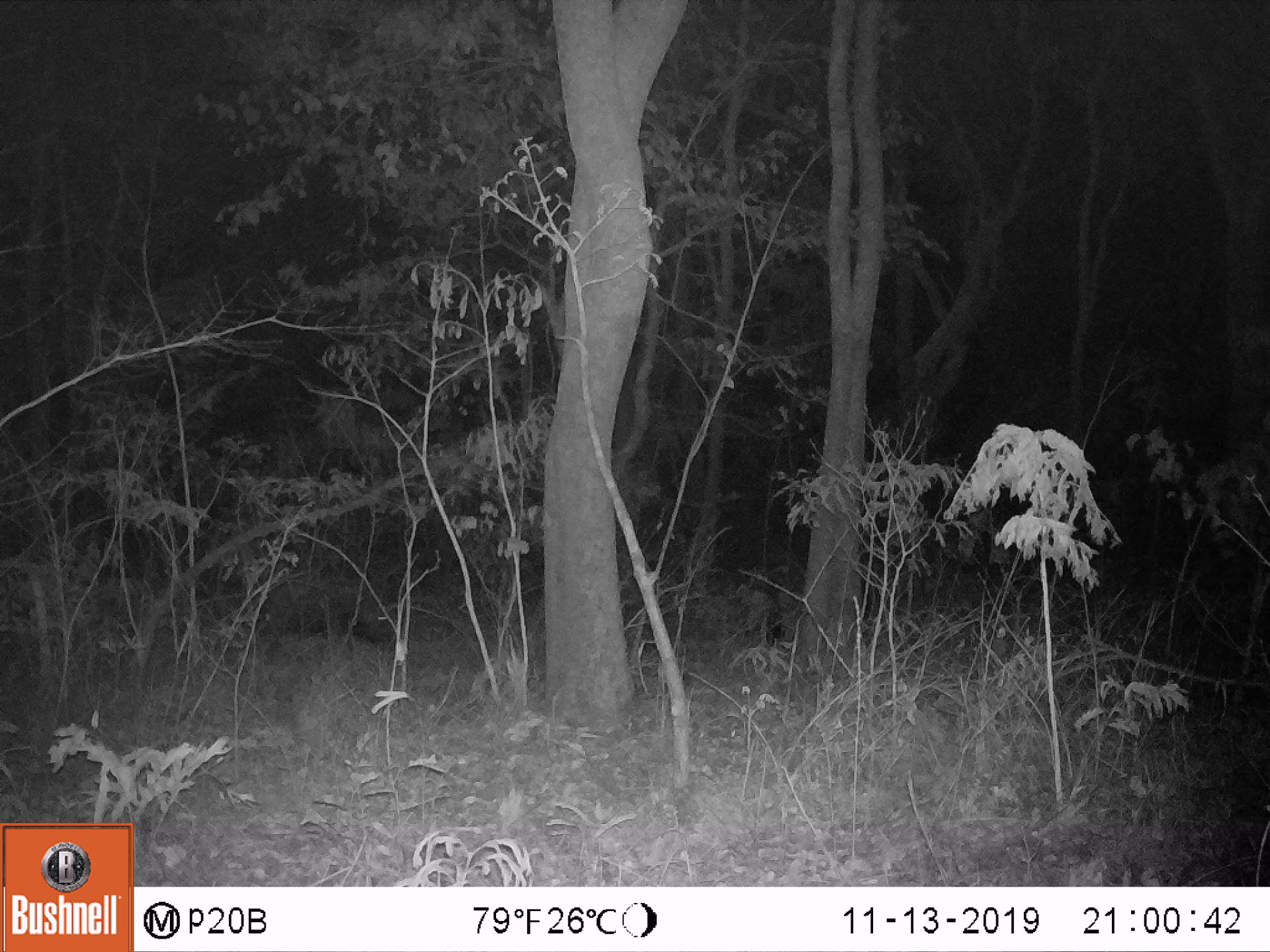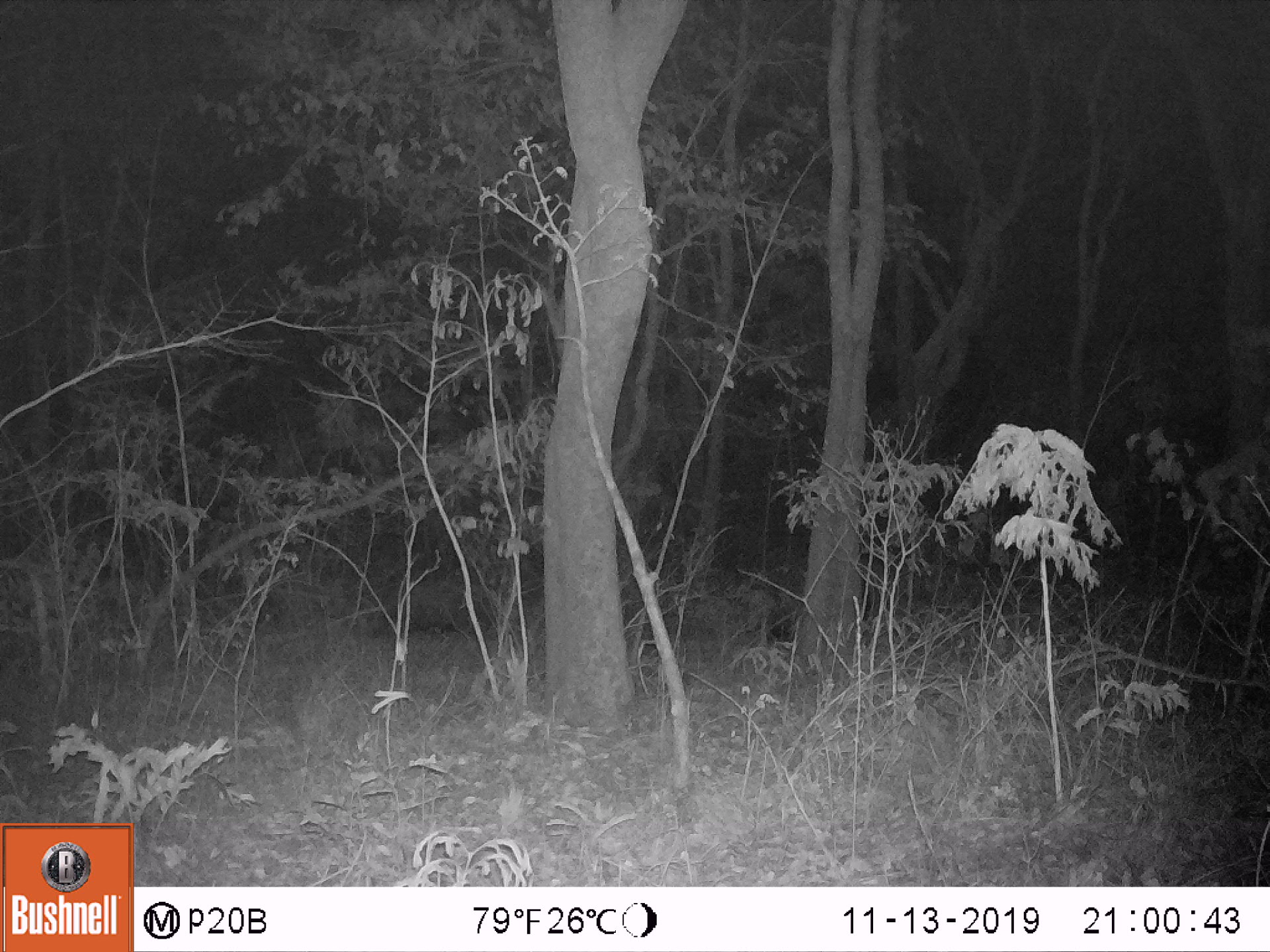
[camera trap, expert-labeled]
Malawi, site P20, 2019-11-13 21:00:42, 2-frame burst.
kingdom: Animalia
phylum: Chordata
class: Mammalia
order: Artiodactyla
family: Suidae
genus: Potamochoerus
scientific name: Potamochoerus larvatus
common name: bushpig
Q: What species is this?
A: Bushpig (Potamochoerus larvatus).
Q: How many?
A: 1.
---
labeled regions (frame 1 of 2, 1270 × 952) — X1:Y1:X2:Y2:
bushpig: 258:563:402:661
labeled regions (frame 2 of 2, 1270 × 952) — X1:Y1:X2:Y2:
bushpig: 381:558:499:641